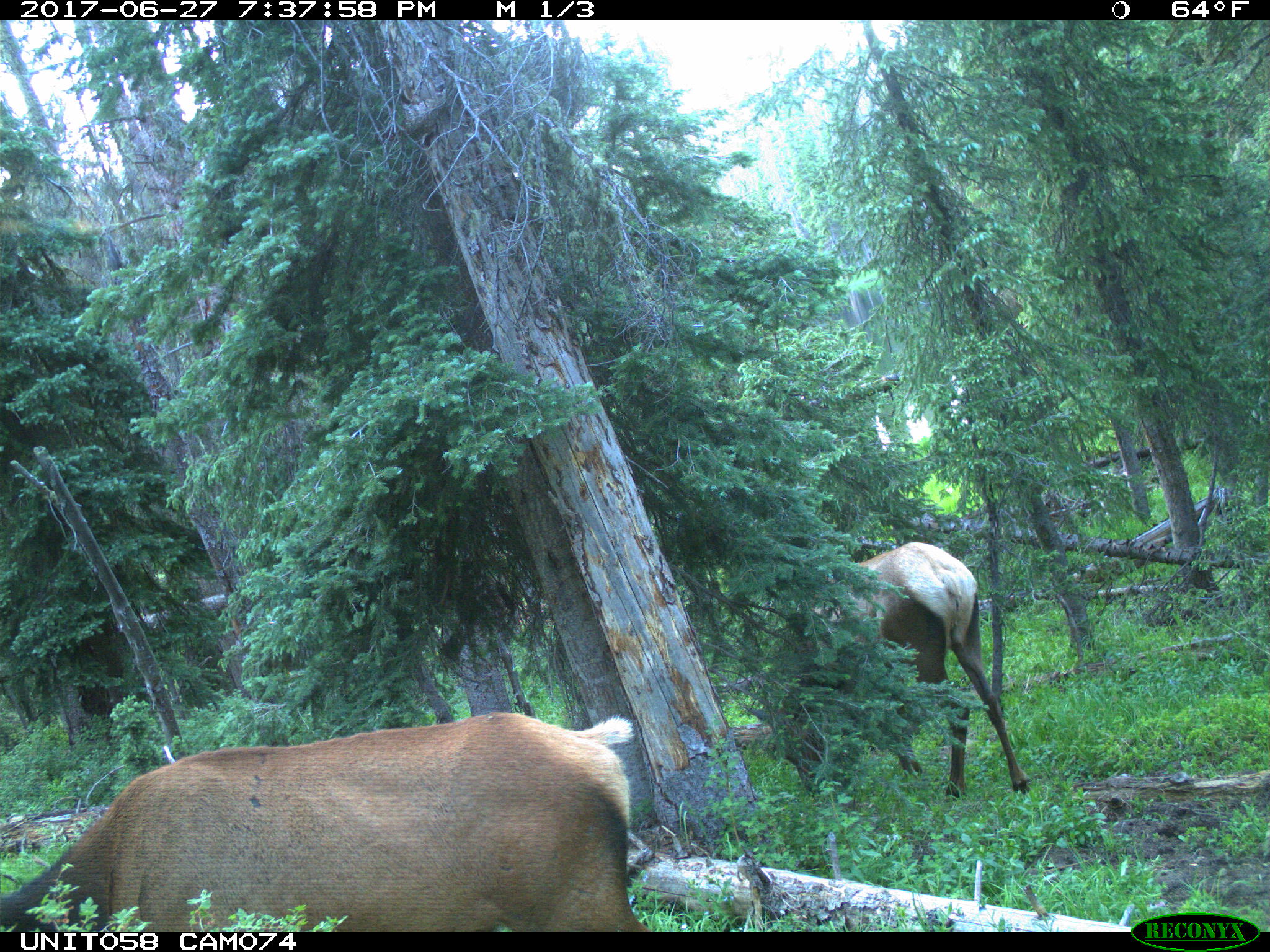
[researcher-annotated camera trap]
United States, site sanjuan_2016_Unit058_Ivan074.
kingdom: Animalia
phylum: Chordata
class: Mammalia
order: Artiodactyla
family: Cervidae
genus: Cervus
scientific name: Cervus elaphus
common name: red deer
Cervus elaphus (red deer).